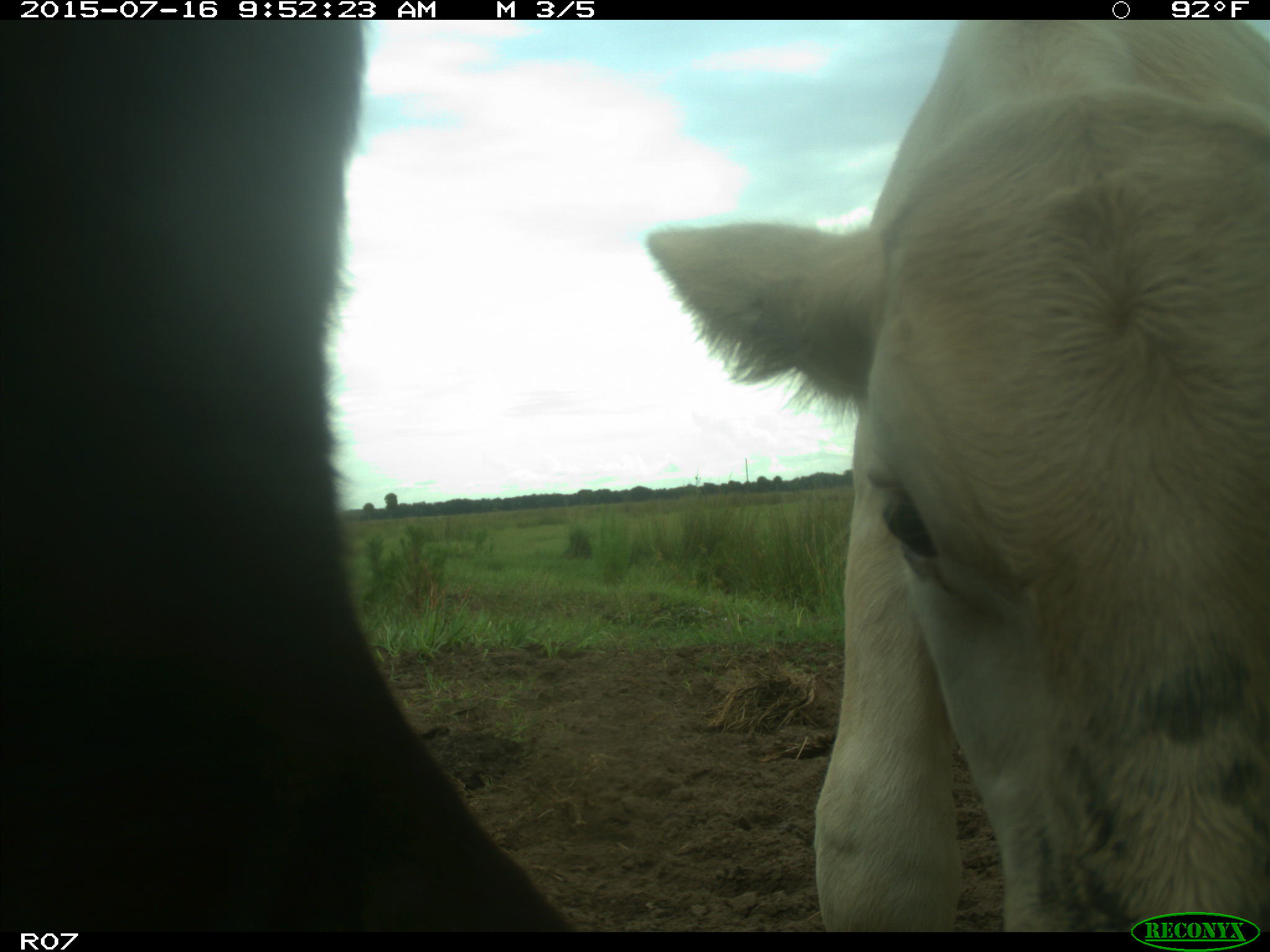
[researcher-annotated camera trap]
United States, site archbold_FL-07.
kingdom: Animalia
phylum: Chordata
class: Mammalia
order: Artiodactyla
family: Bovidae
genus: Bos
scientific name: Bos taurus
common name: domestic cow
Bos taurus (domestic cow).